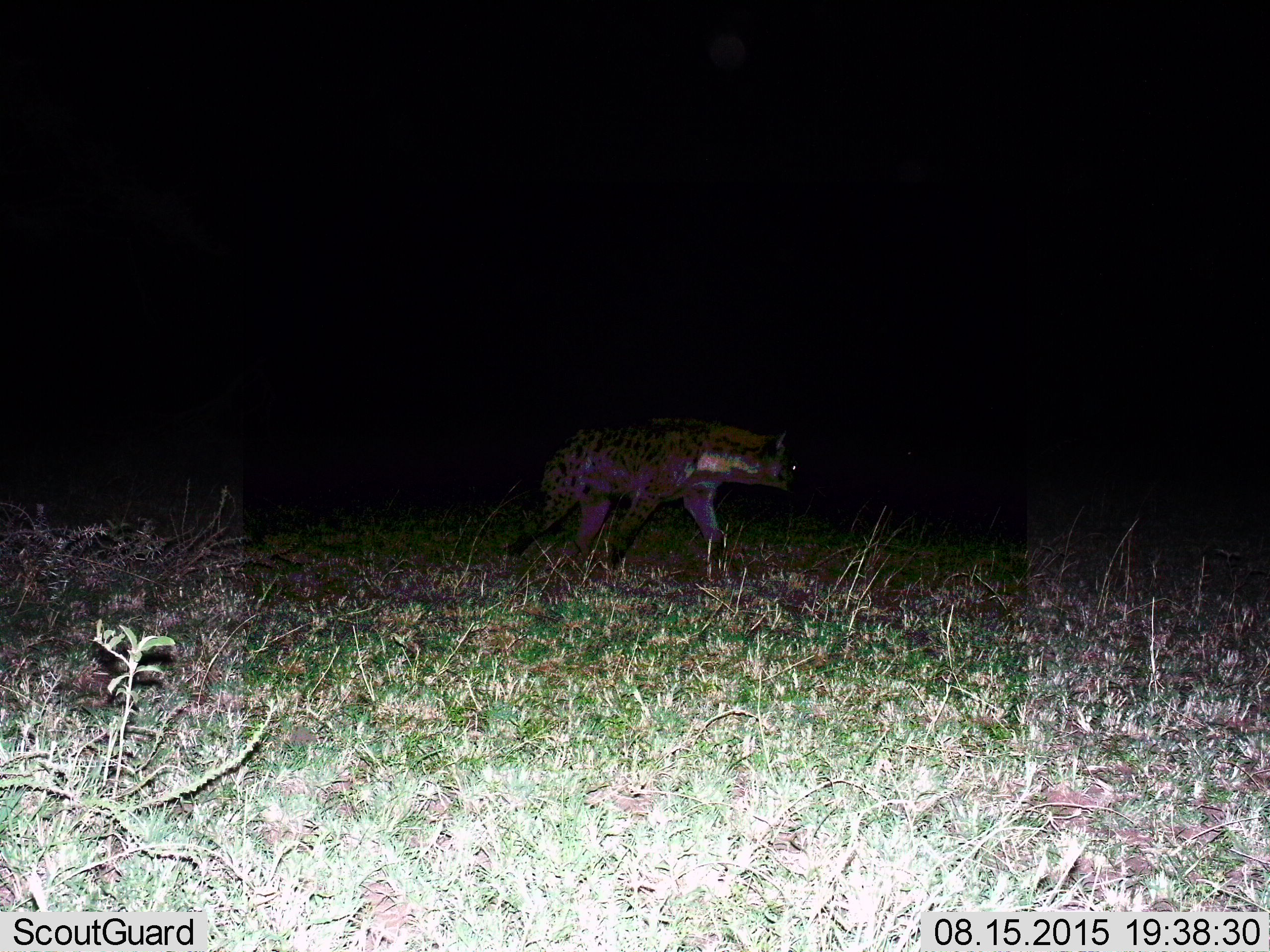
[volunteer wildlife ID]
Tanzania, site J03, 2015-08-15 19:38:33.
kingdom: Animalia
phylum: Chordata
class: Mammalia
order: Carnivora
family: Hyaenidae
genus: Crocuta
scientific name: Crocuta crocuta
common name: spotted hyena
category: hyenaspotted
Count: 1.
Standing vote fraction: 33%.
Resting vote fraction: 0%.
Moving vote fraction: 78%.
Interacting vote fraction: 0%.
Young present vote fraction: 0%.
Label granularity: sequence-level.